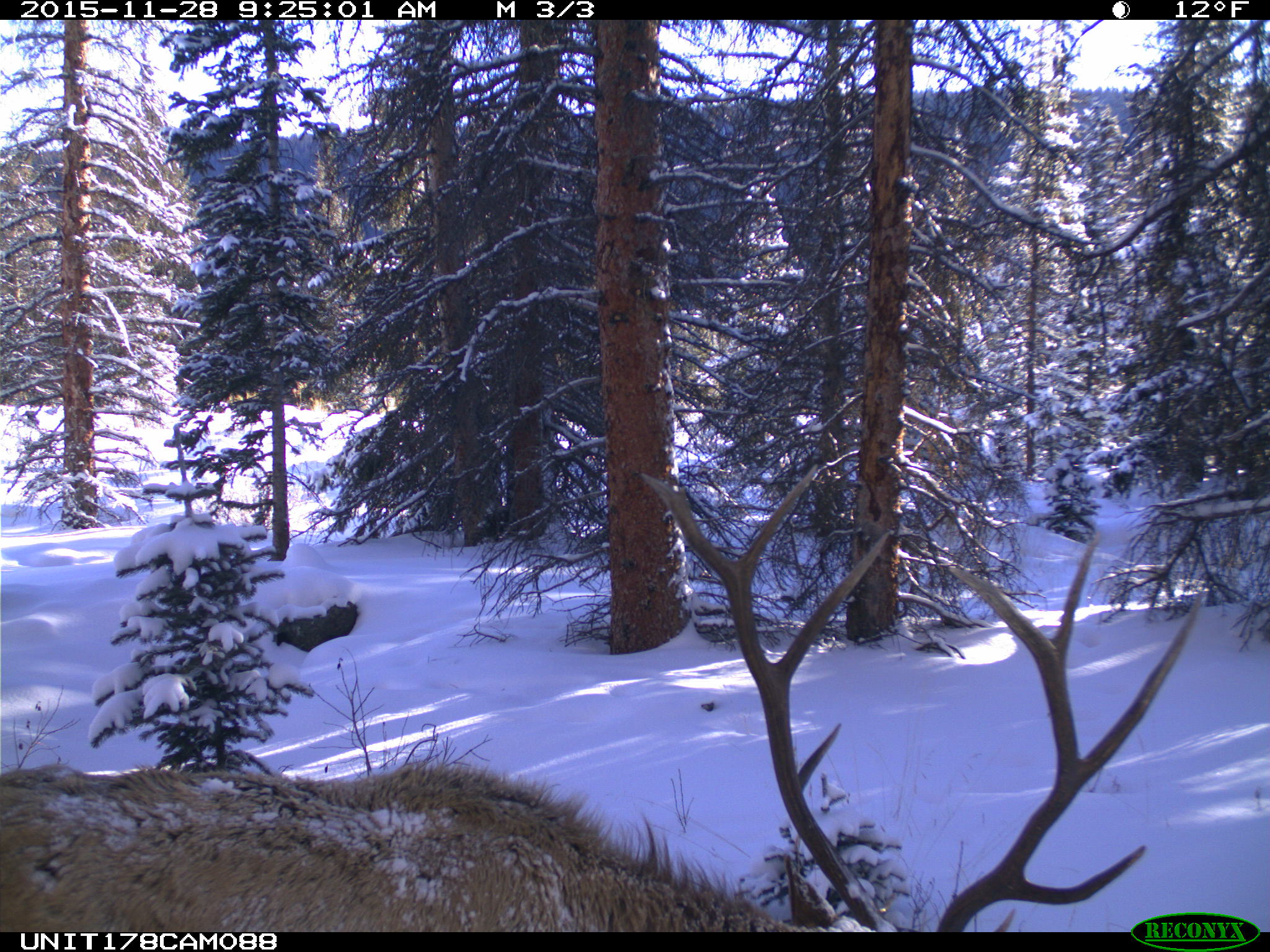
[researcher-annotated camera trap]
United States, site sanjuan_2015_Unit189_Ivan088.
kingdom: Animalia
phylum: Chordata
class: Mammalia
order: Artiodactyla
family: Cervidae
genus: Cervus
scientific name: Cervus elaphus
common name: red deer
Cervus elaphus (red deer).